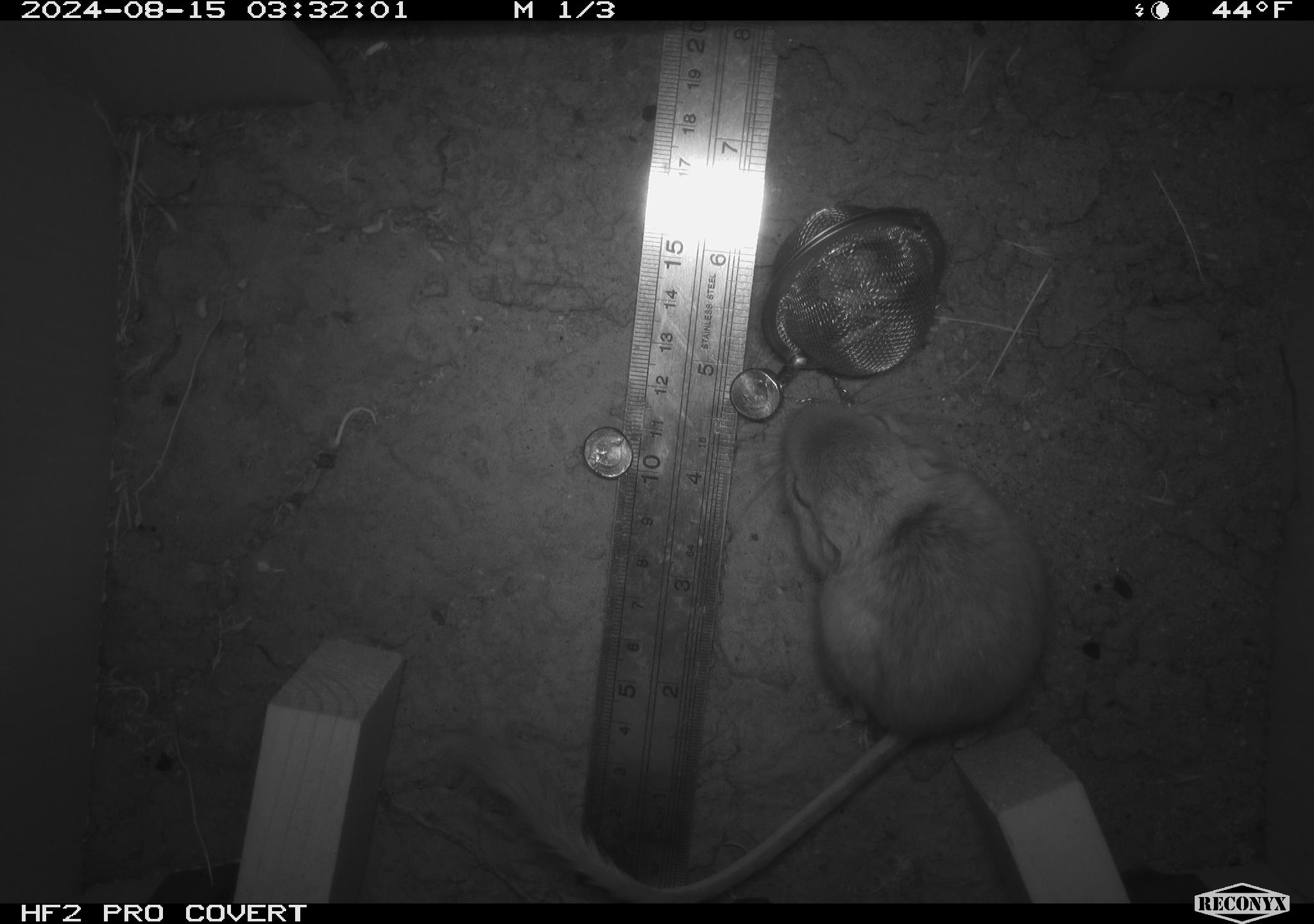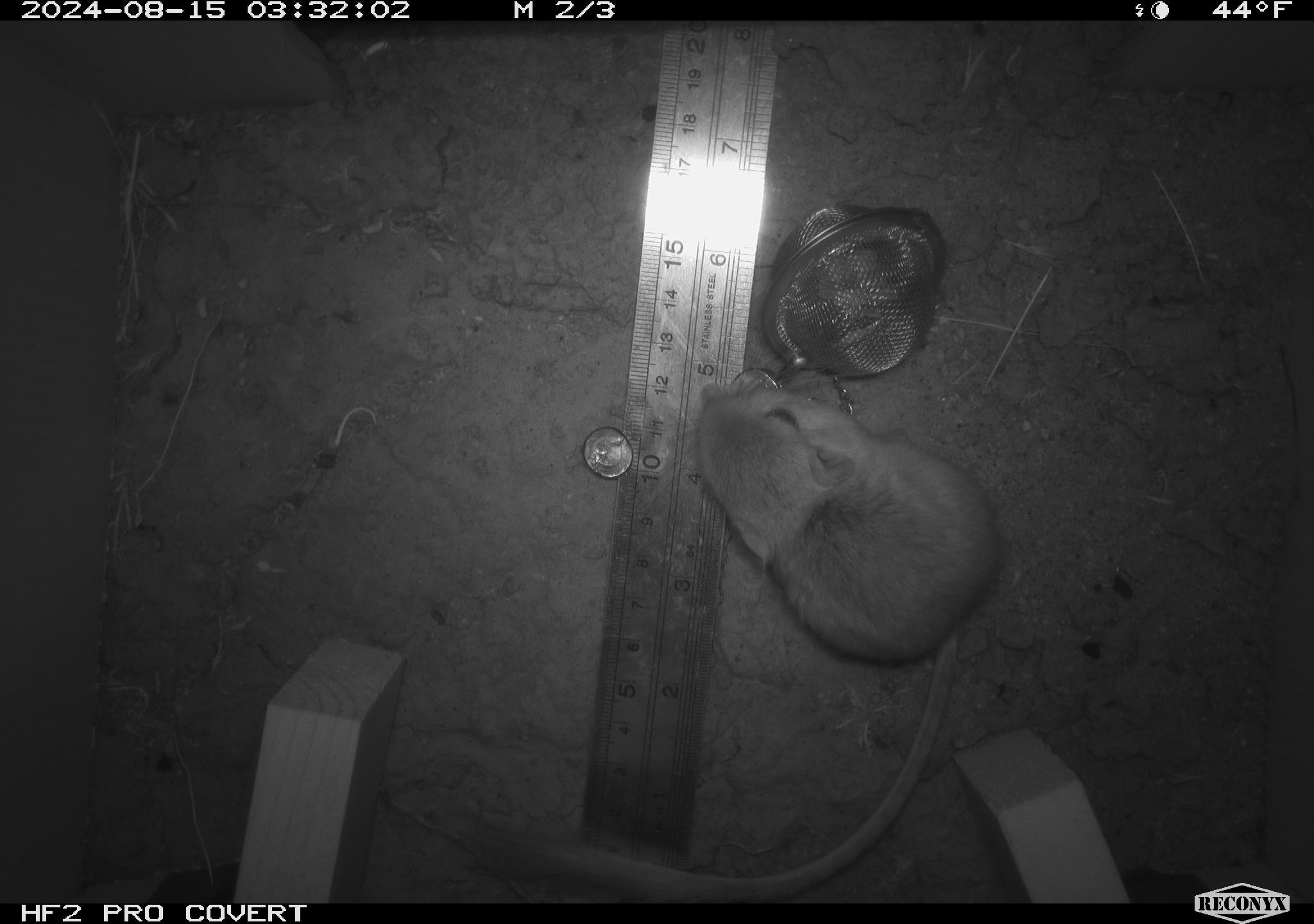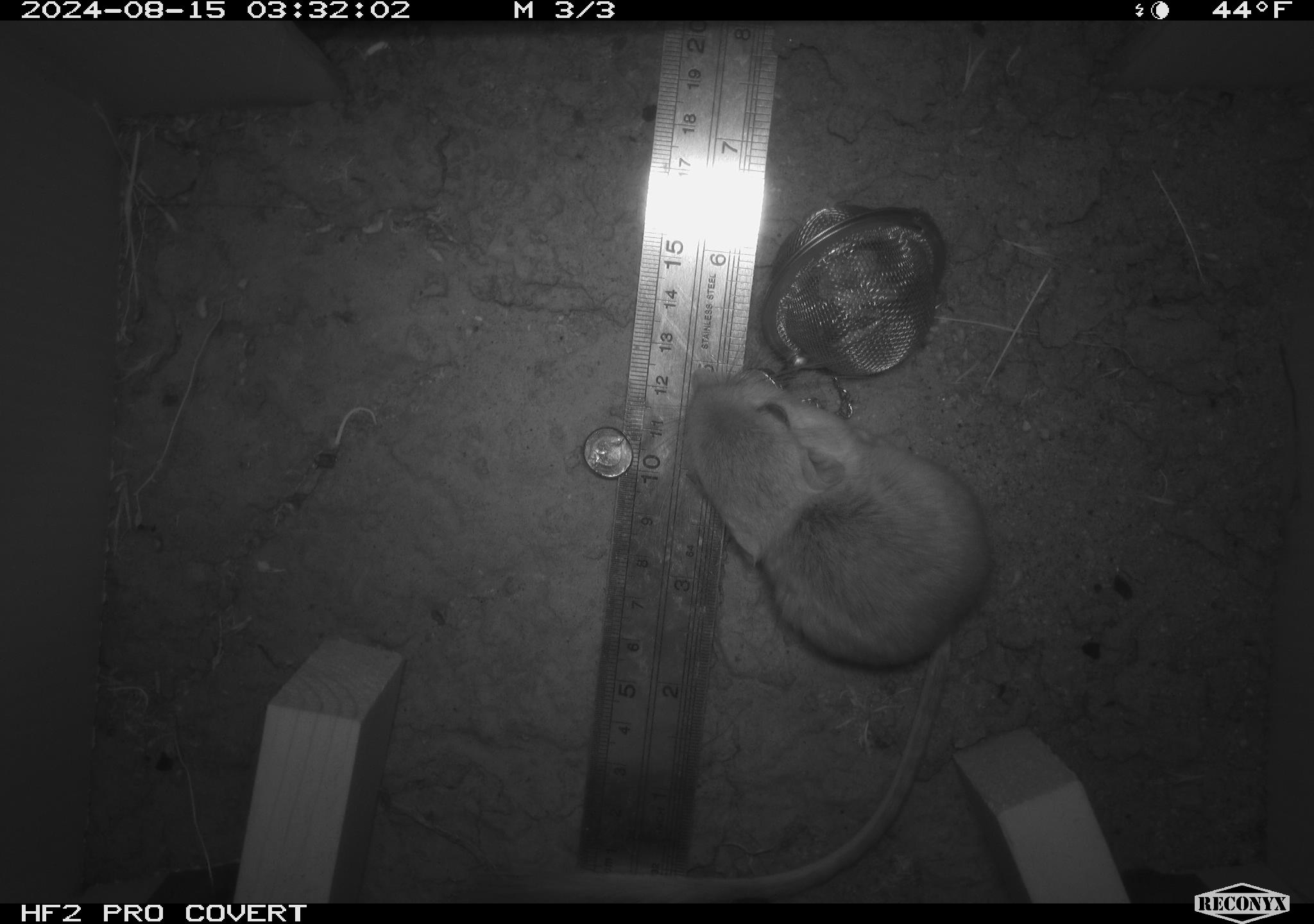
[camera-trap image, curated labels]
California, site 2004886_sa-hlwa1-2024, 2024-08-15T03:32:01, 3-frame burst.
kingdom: Animalia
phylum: Chordata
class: Mammalia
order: Rodentia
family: Heteromyidae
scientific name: Heteromyidae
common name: kangaroo rats and pocket mice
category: heteromyidae family